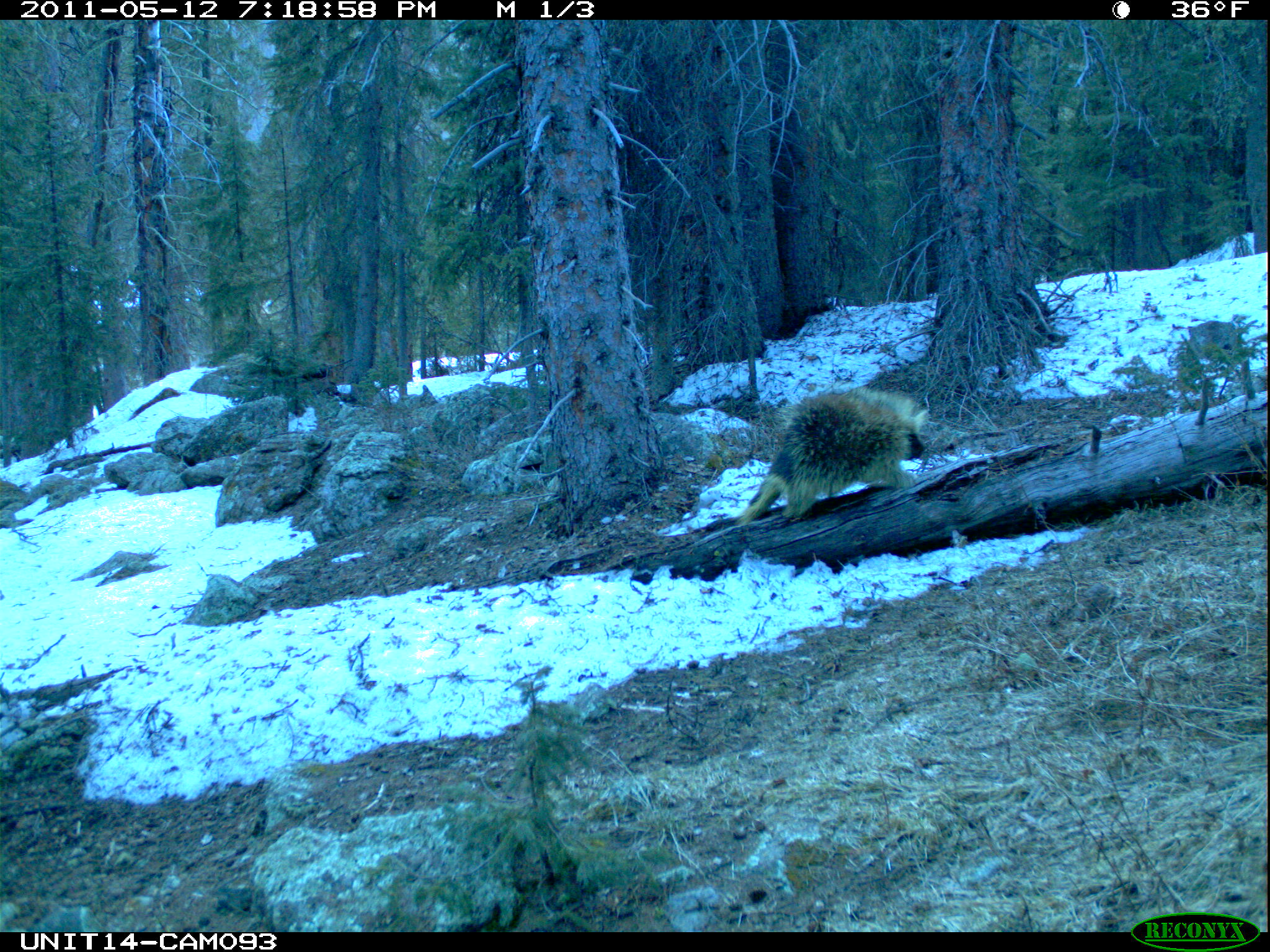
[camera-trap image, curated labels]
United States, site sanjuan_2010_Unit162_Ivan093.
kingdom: Animalia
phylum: Chordata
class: Mammalia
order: Rodentia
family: Erethizontidae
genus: Erethizon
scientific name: Erethizon dorsatum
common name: north american porcupine